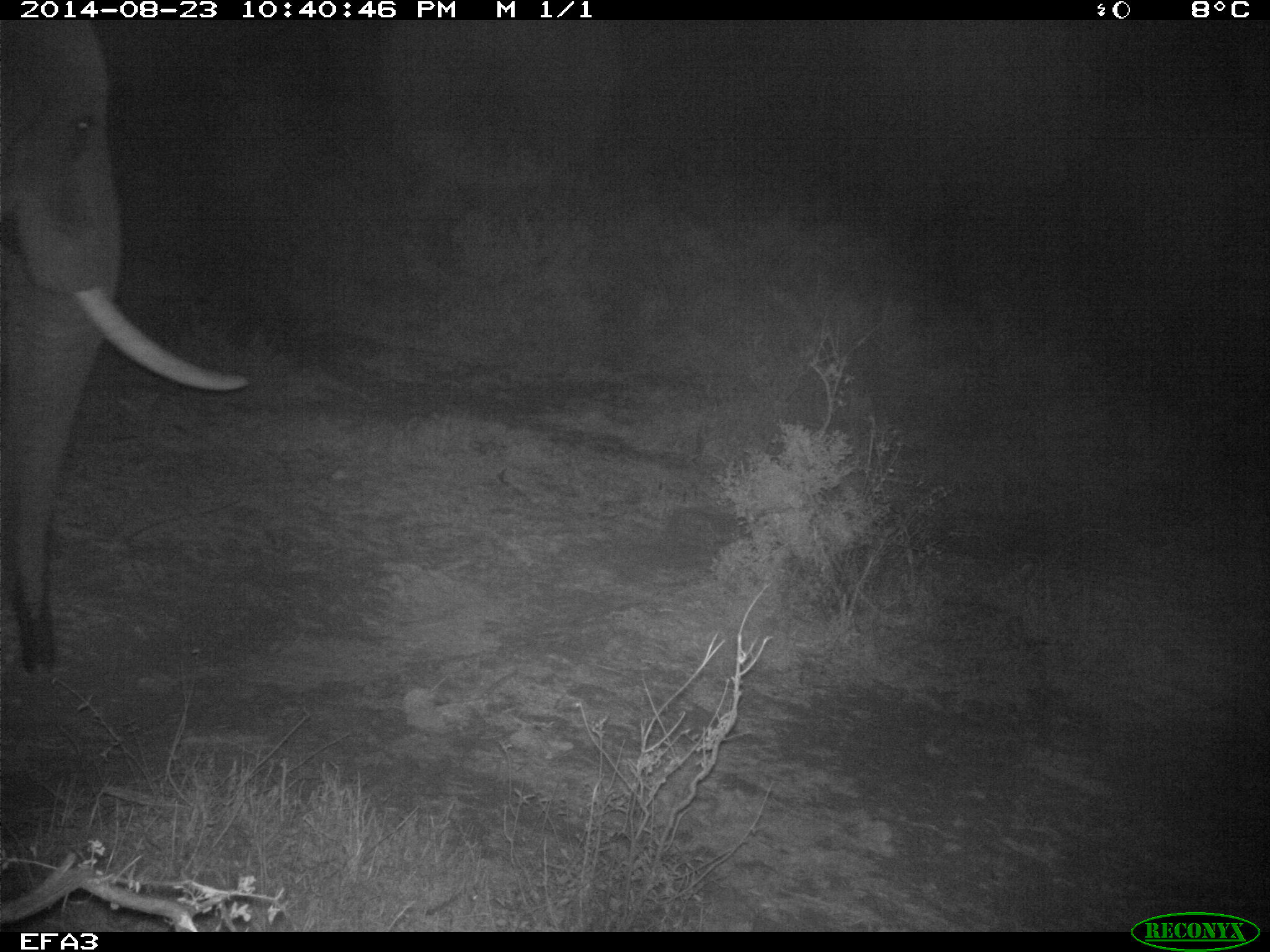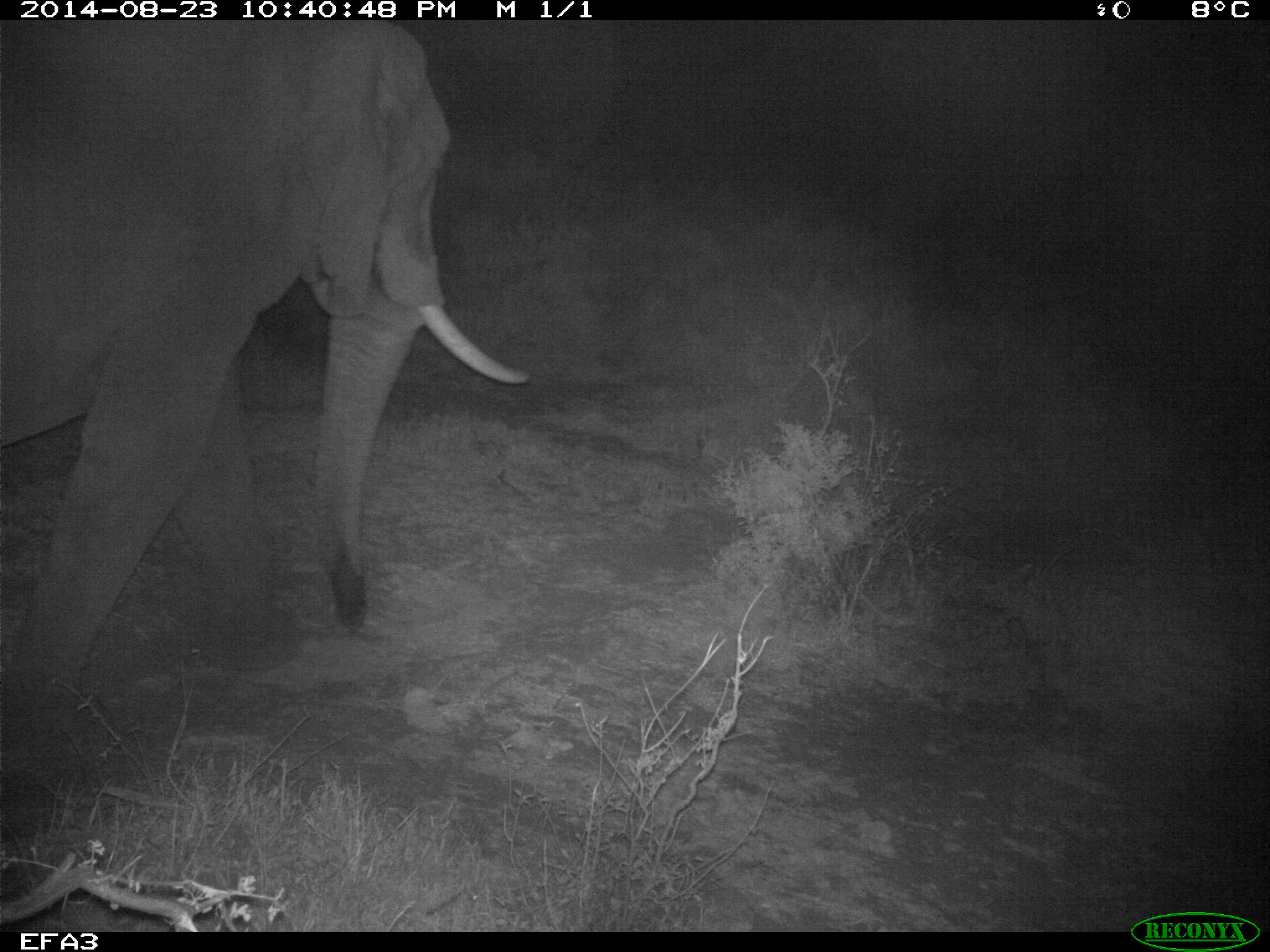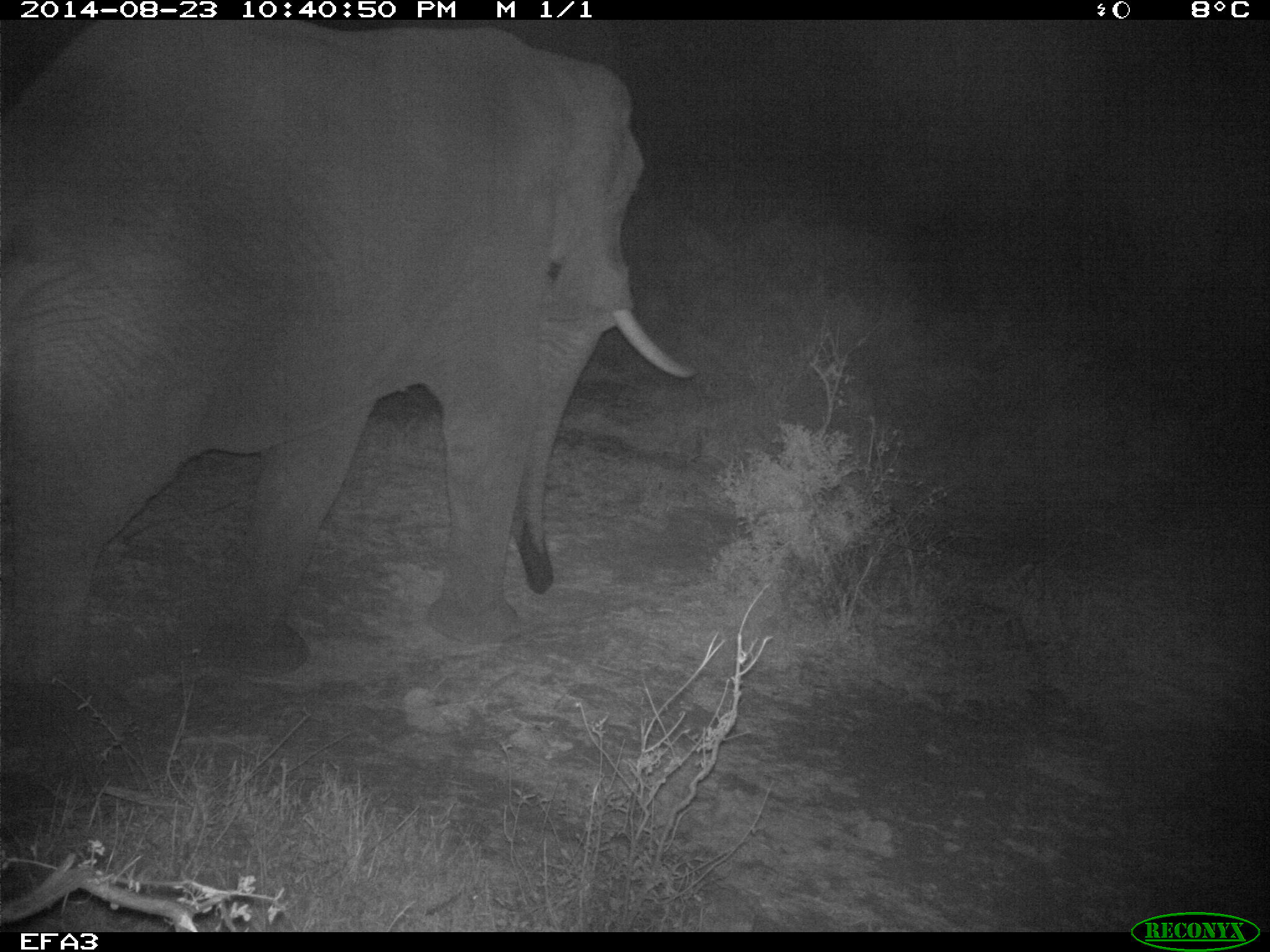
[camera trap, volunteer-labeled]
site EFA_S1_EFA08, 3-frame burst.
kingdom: Animalia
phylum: Chordata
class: Mammalia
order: Proboscidea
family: Elephantidae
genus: Loxodonta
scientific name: Loxodonta africana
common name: african bush elephant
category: elephant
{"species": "elephant (african bush elephant) (Loxodonta africana)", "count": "1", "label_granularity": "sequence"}